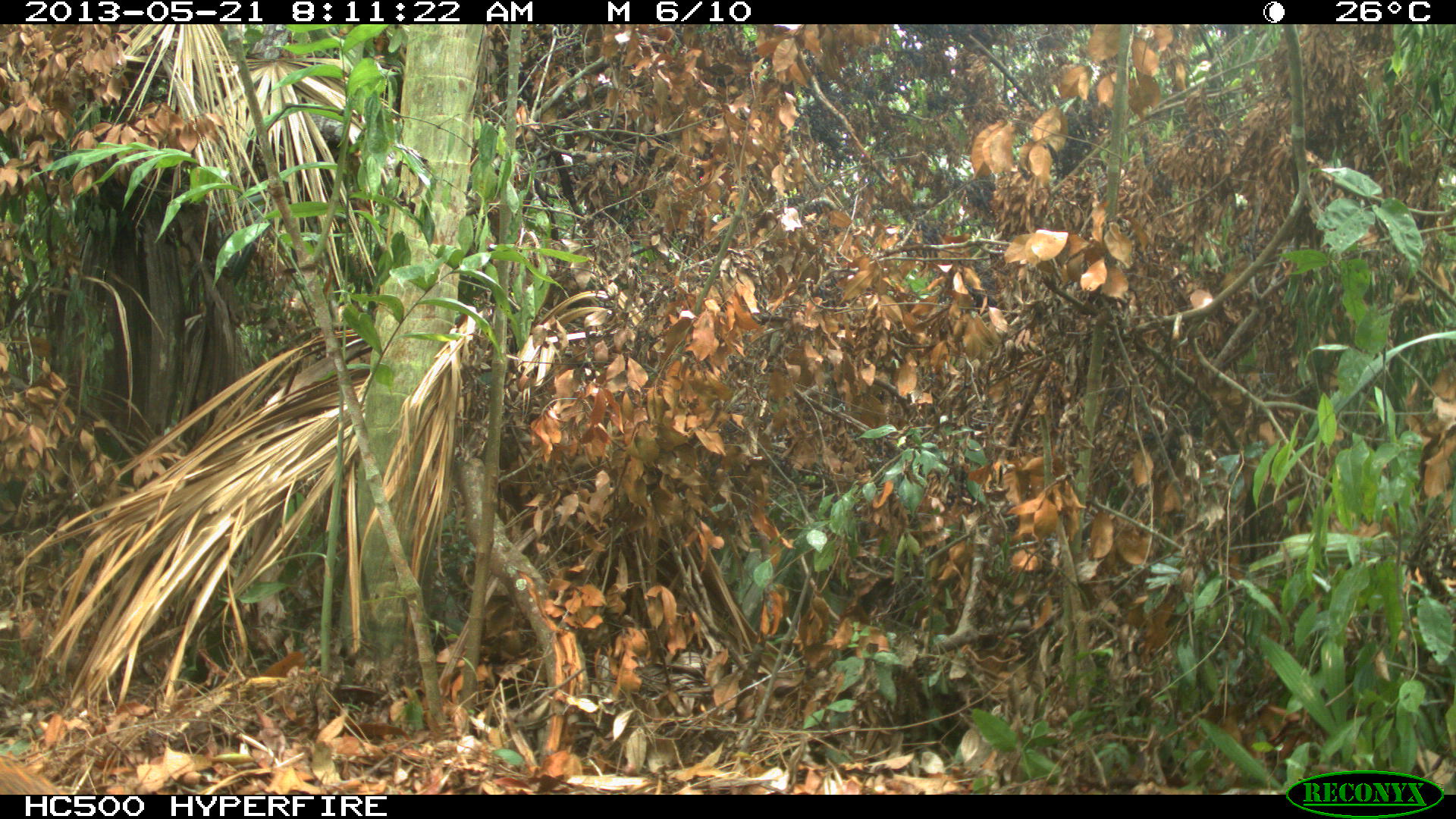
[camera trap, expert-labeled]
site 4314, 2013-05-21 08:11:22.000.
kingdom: Animalia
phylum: Chordata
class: Mammalia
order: Rodentia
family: Dasyproctidae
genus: Dasyprocta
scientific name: Dasyprocta punctata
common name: central american agouti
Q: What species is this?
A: Dasyprocta punctata (central american agouti).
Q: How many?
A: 1.